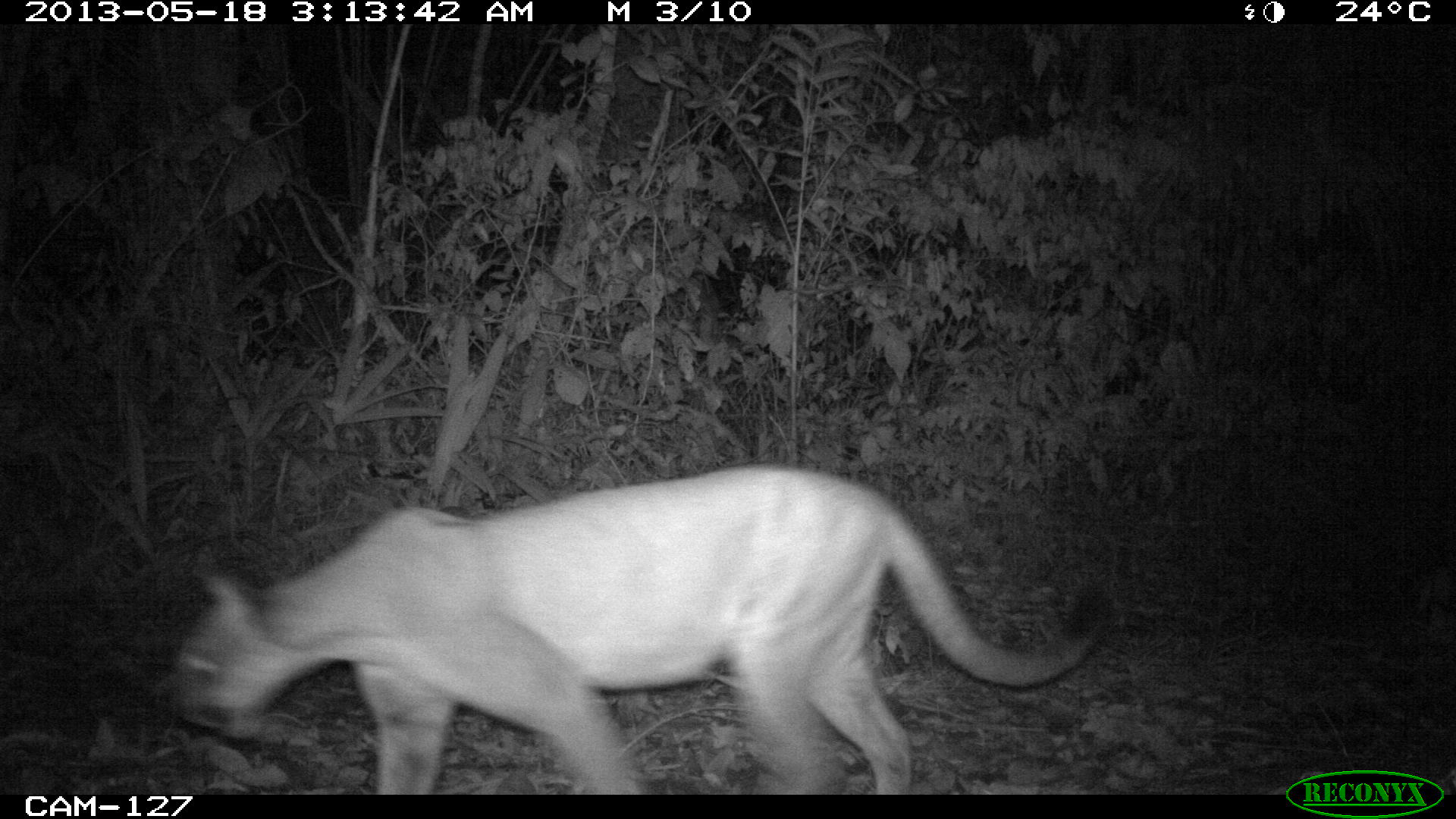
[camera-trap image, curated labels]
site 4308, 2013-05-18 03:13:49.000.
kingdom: Animalia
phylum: Chordata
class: Mammalia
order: Carnivora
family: Felidae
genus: Puma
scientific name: Puma concolor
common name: mountain lion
Puma concolor (mountain lion), count 1.